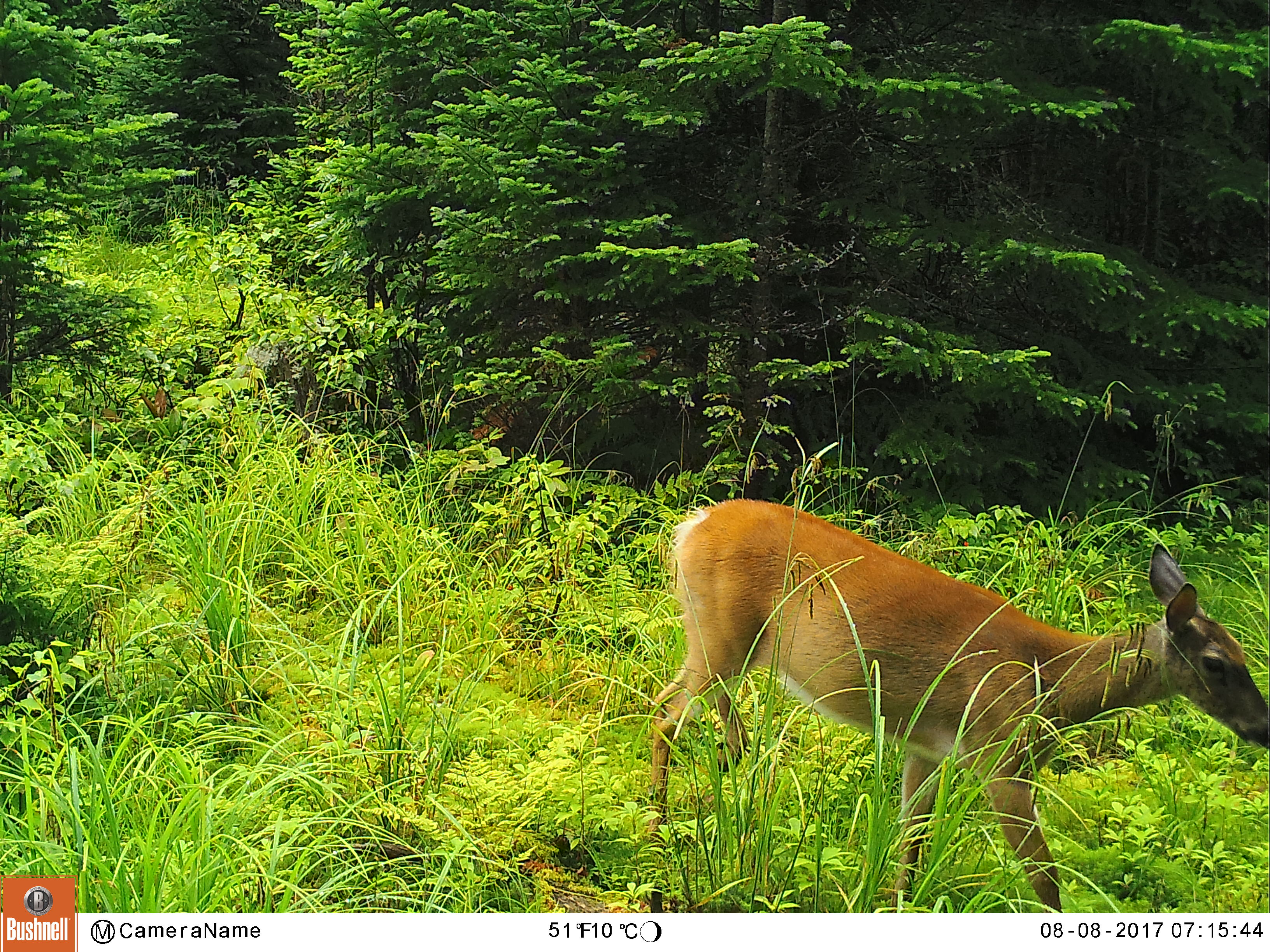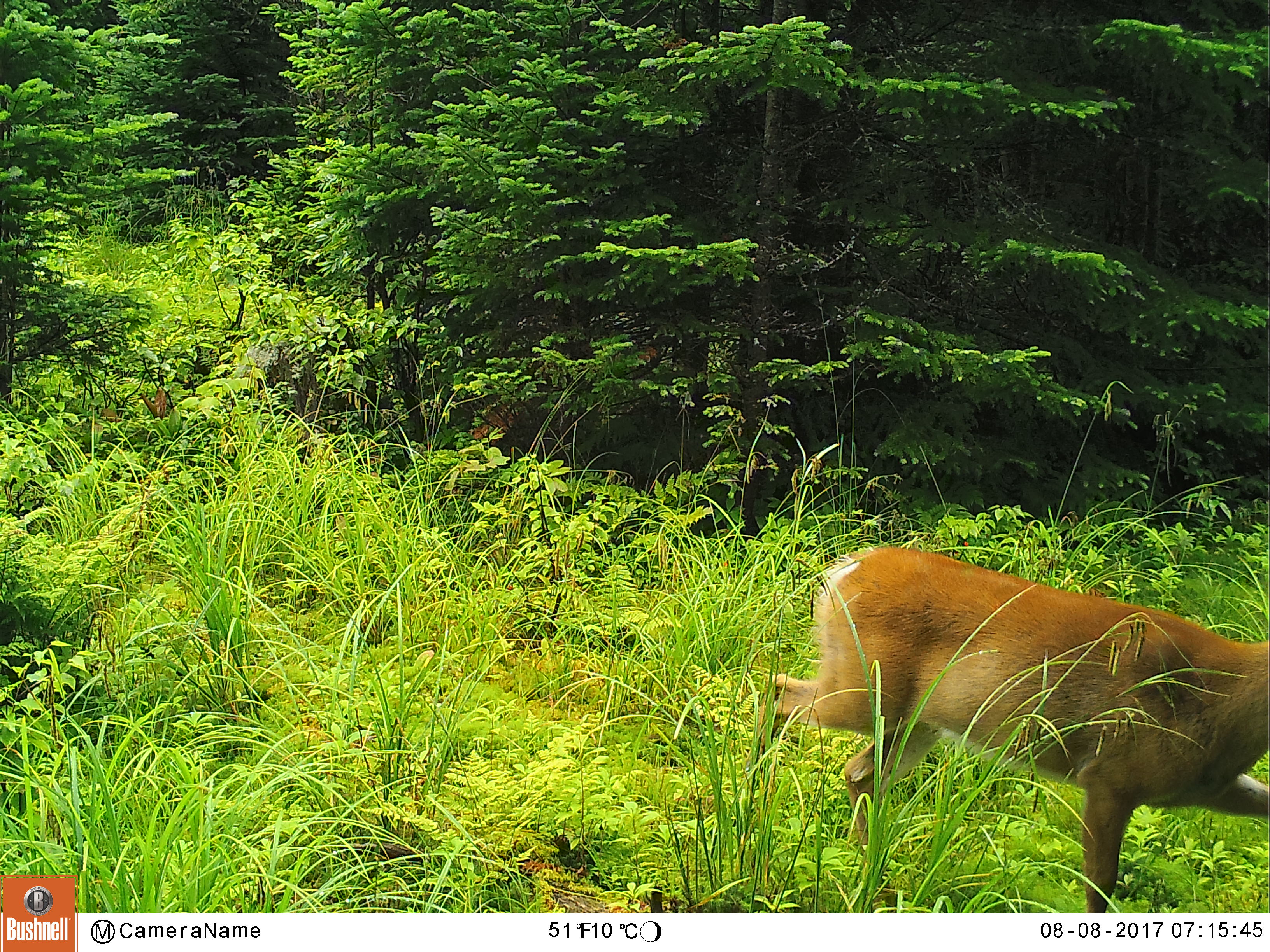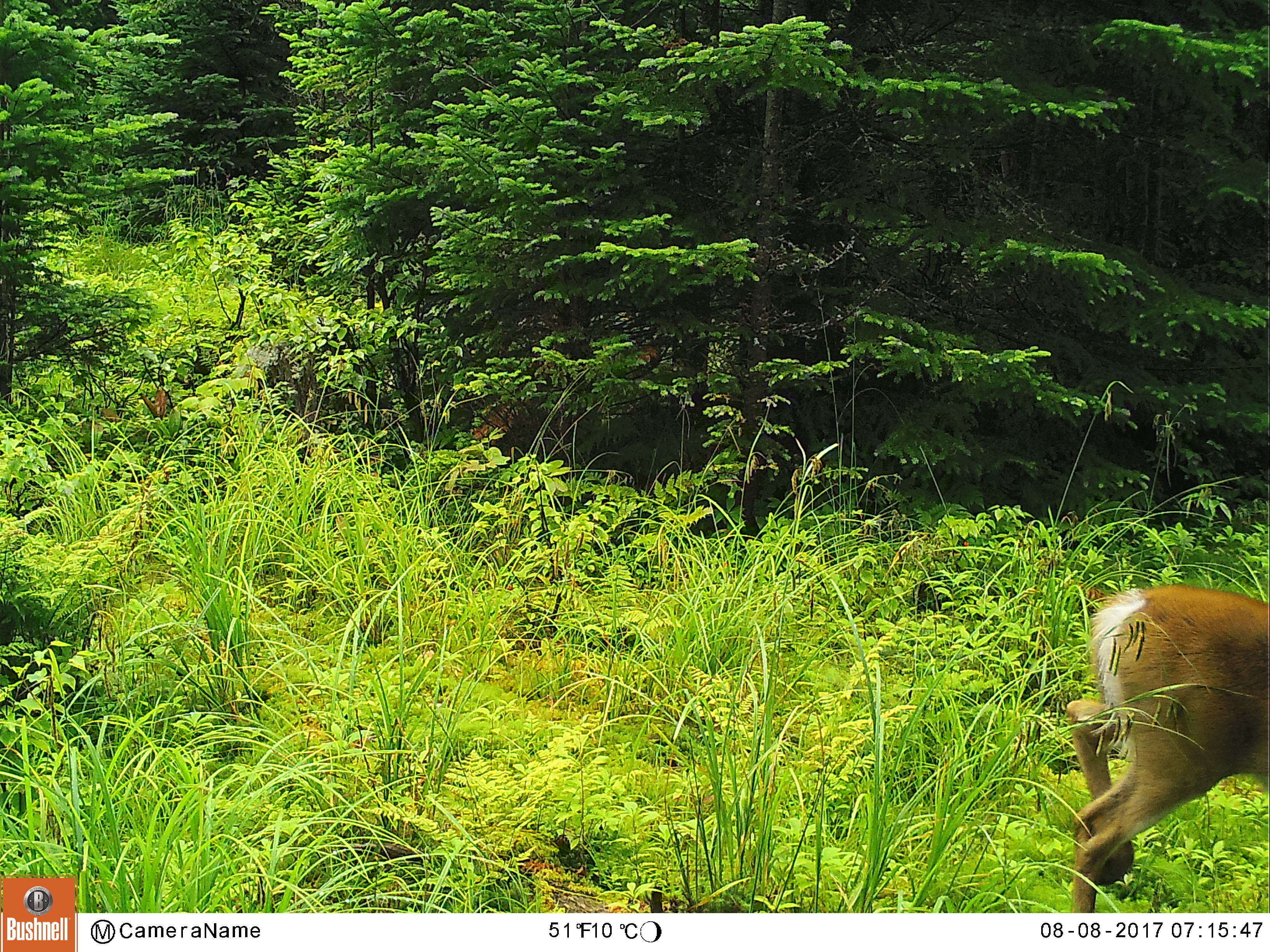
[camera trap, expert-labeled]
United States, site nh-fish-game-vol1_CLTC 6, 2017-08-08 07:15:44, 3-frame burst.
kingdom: Animalia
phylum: Chordata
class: Mammalia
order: Artiodactyla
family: Cervidae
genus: Odocoileus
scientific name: Odocoileus virginianus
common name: white-tailed deer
White-tailed deer (Odocoileus virginianus).